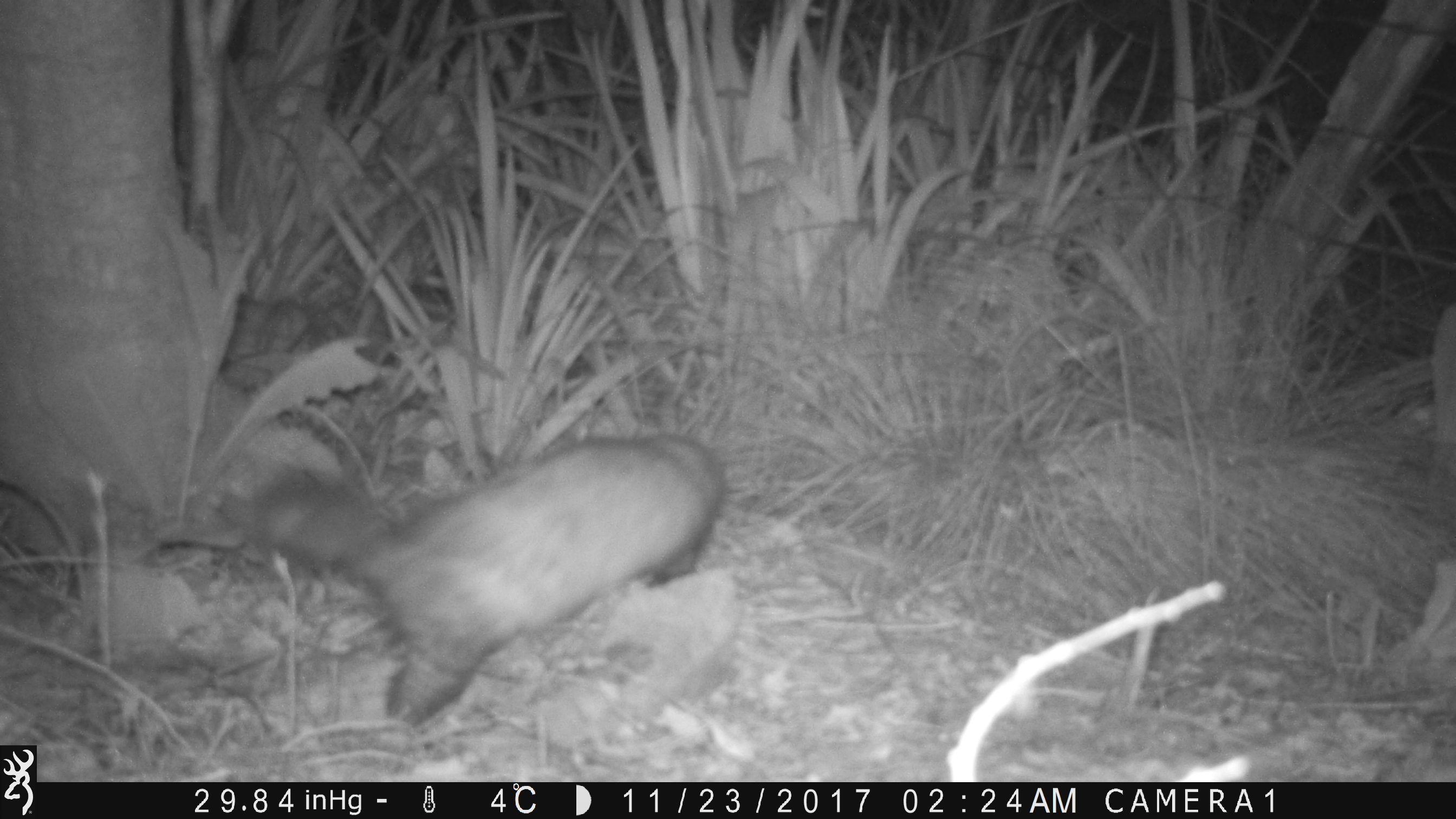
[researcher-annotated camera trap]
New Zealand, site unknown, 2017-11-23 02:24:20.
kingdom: Animalia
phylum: Chordata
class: Mammalia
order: Carnivora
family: Mustelidae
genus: Mustela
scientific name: Mustela furo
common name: ferret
Ferret (Mustela furo).